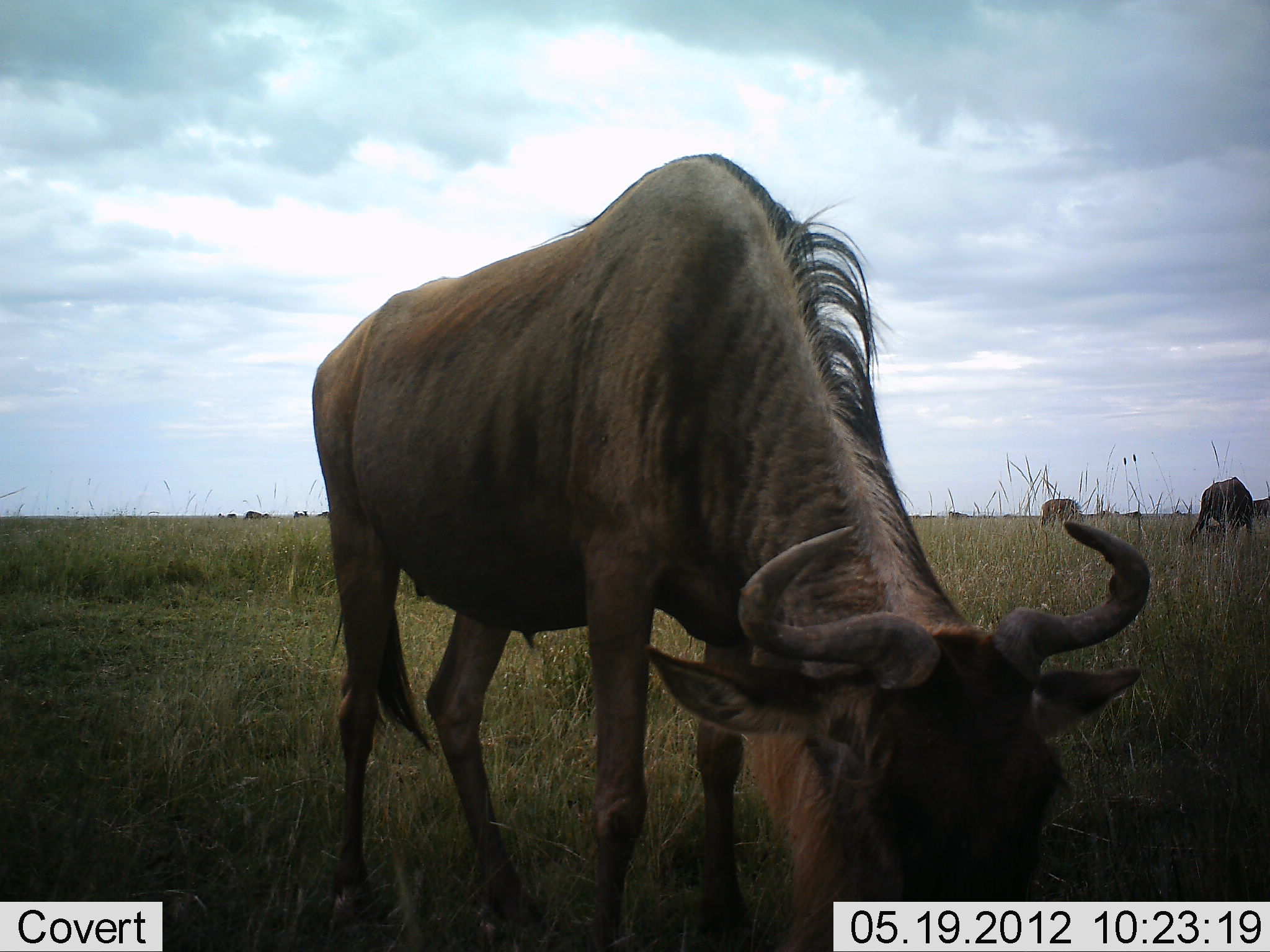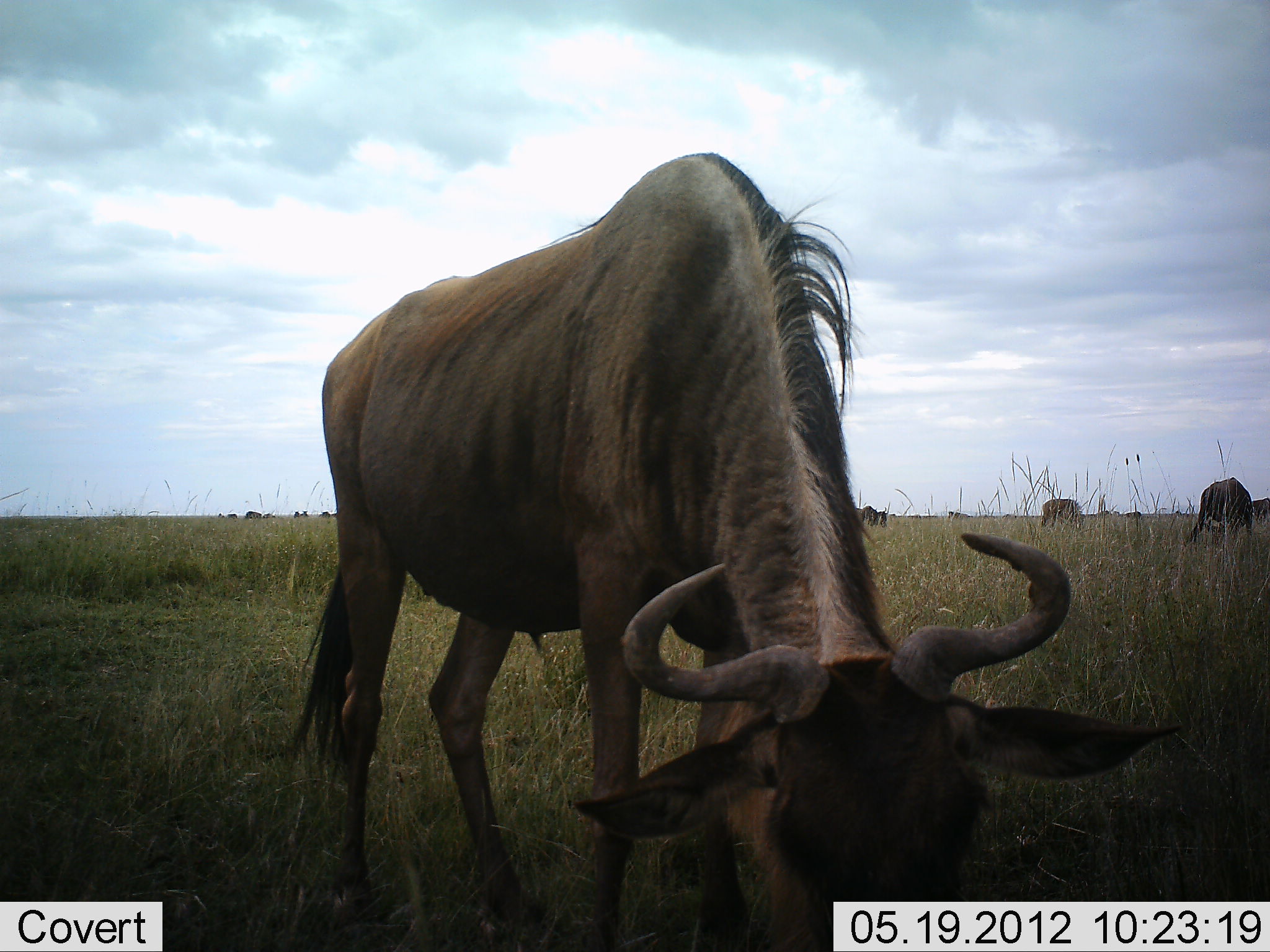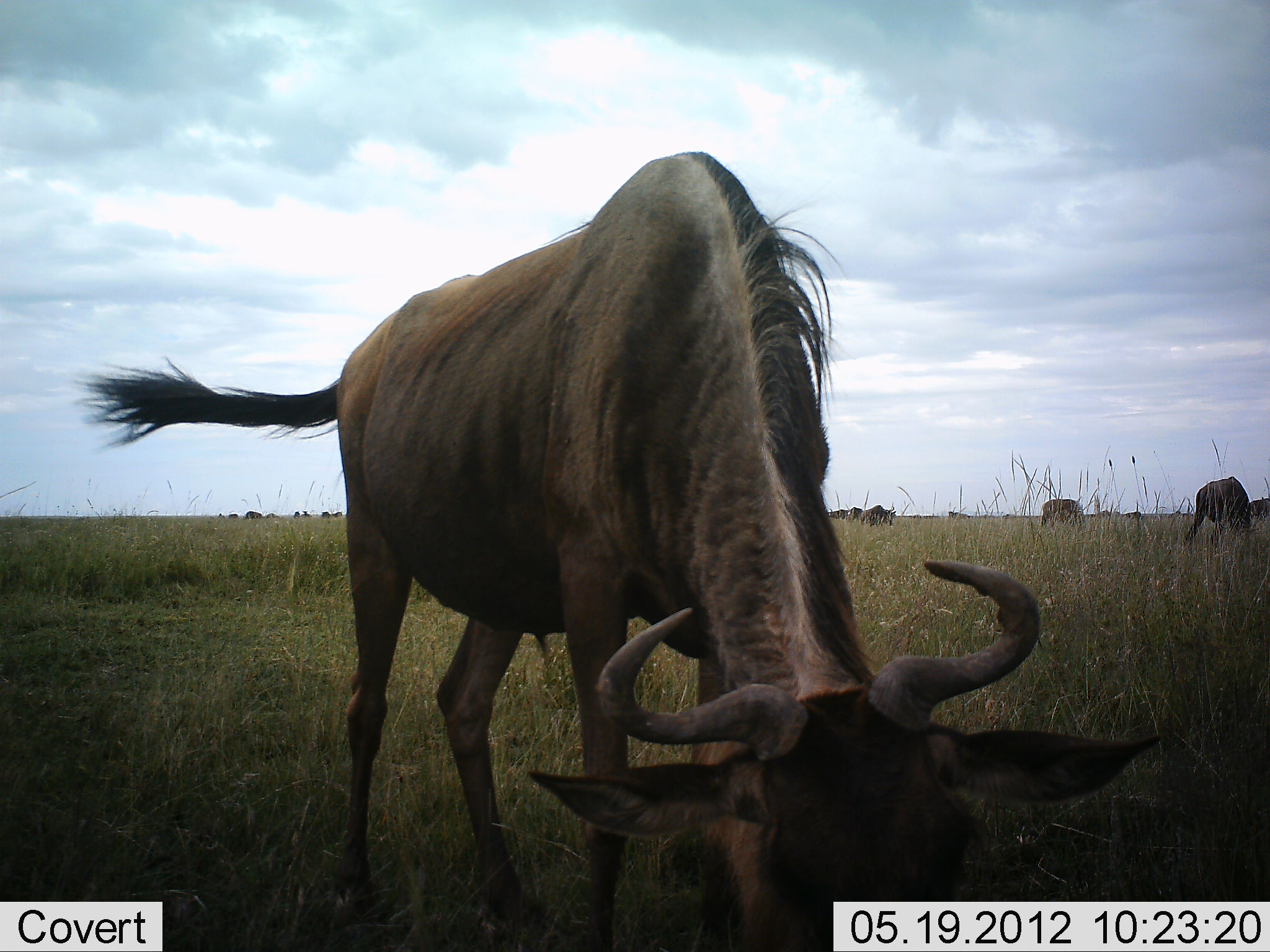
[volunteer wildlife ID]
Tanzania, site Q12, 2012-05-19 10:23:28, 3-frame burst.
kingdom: Animalia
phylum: Chordata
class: Mammalia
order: Artiodactyla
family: Bovidae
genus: Connochaetes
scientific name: Connochaetes taurinus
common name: blue wildebeest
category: wildebeest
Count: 4.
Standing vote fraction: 20%.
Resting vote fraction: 0%.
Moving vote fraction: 0%.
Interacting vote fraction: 0%.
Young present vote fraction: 0%.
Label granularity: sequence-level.